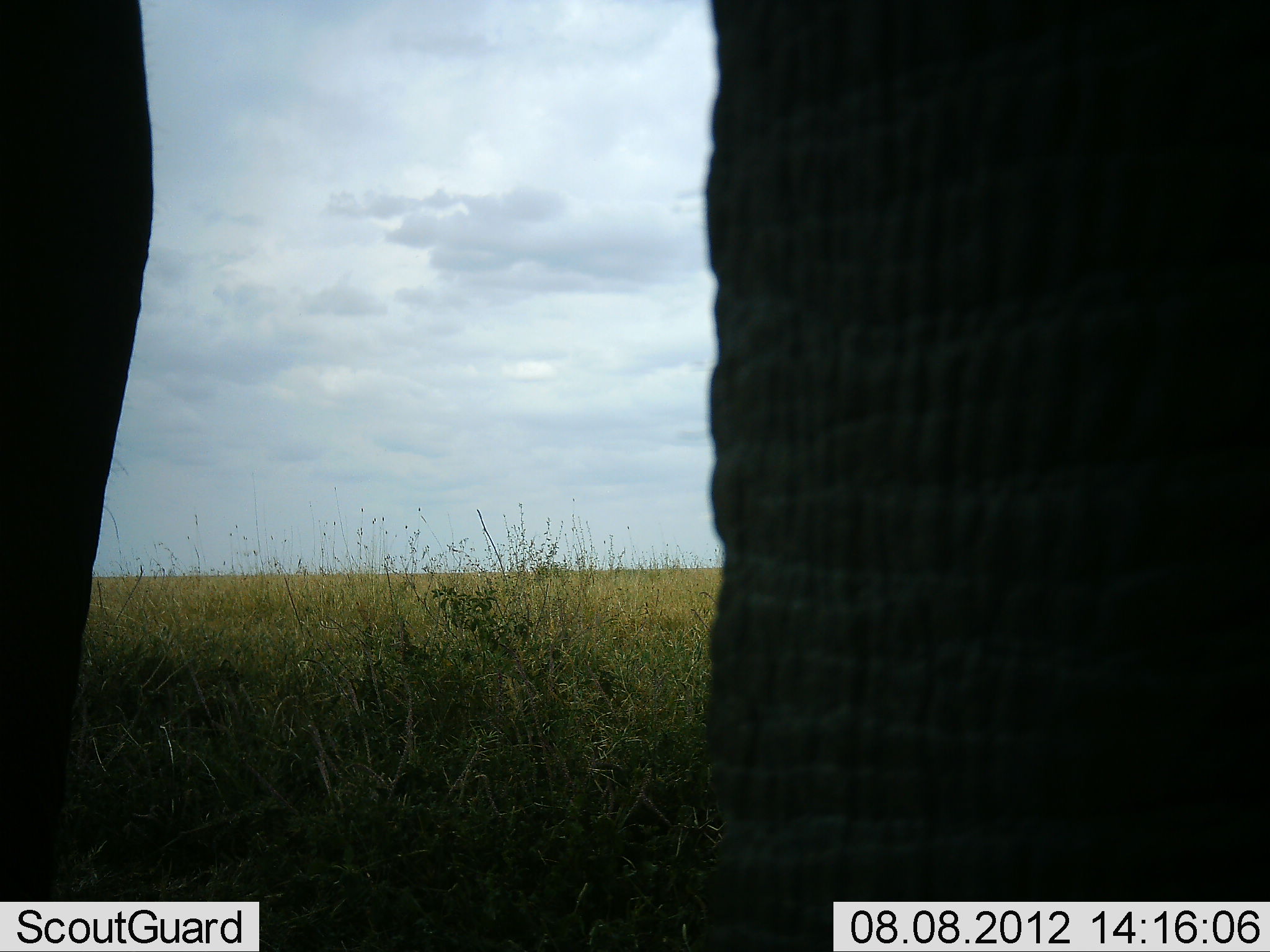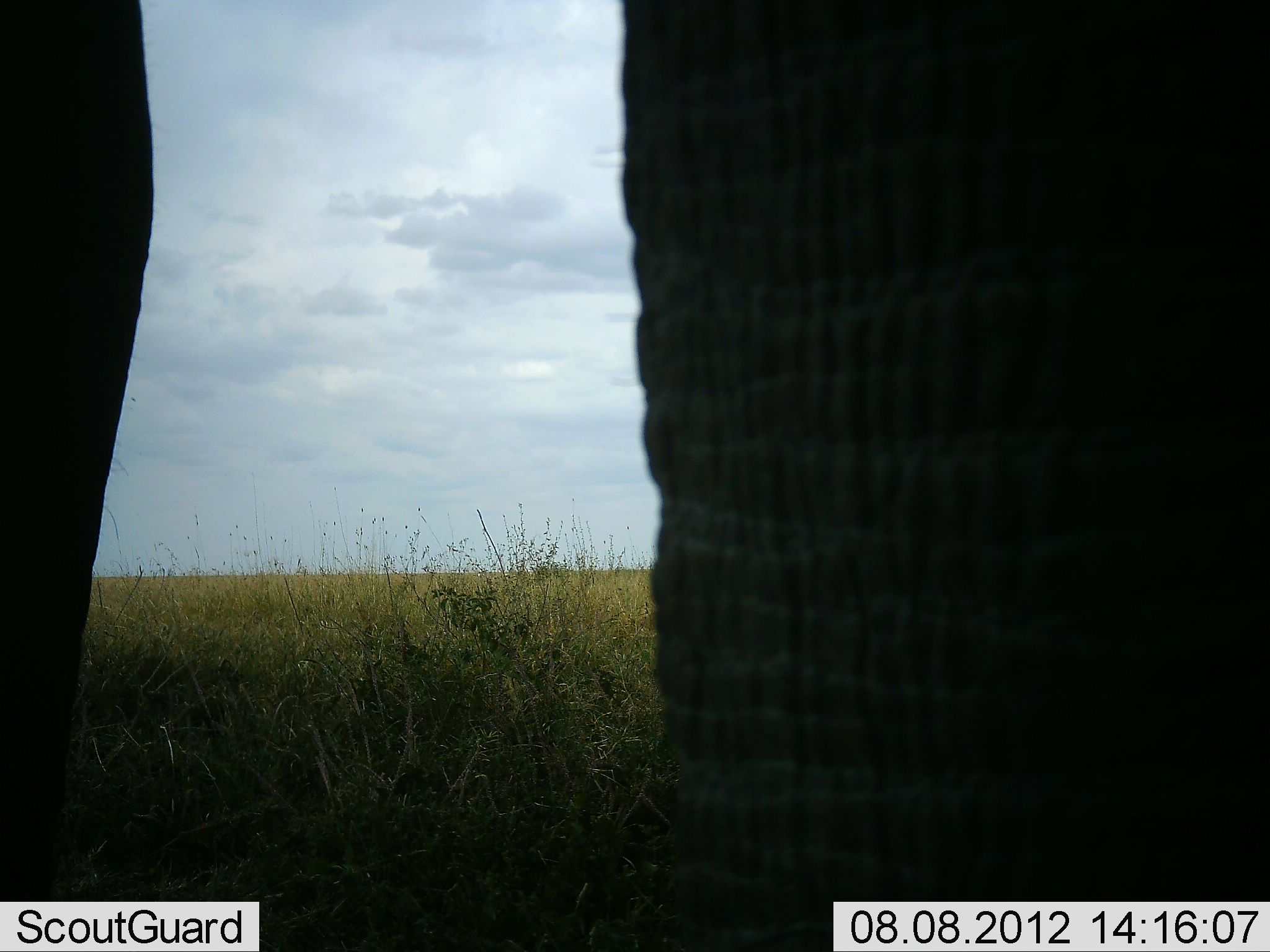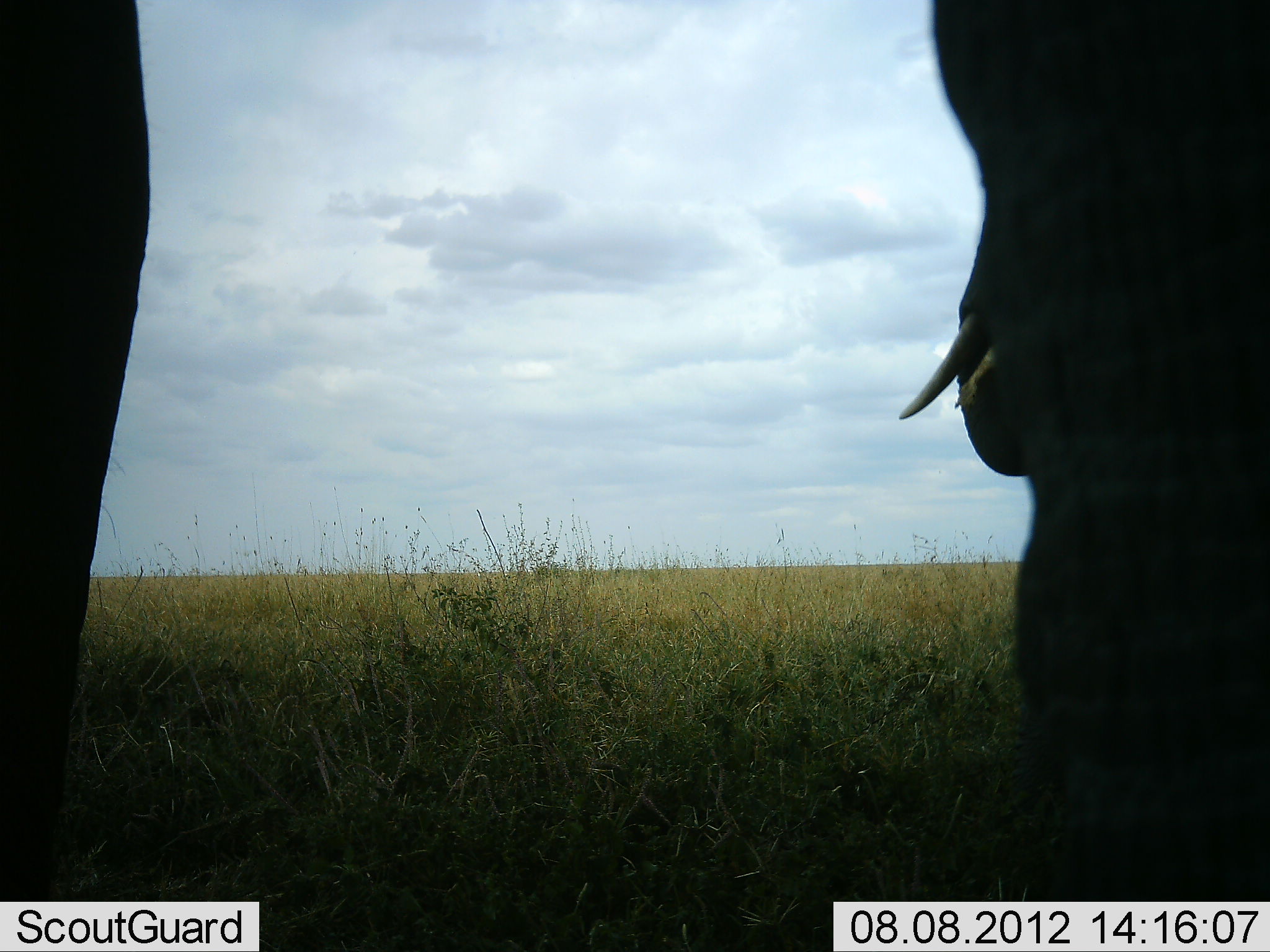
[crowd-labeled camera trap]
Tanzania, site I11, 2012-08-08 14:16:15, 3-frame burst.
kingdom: Animalia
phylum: Chordata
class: Mammalia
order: Proboscidea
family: Elephantidae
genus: Loxodonta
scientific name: Loxodonta africana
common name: african bush elephant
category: elephant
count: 2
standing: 80%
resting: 0%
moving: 20%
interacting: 10%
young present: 0%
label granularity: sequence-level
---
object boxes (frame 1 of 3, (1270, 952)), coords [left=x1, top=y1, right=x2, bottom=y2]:
animal: [left=0, top=0, right=1269, bottom=951]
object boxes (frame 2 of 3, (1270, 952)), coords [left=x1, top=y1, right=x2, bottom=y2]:
animal: [left=0, top=1, right=1269, bottom=952]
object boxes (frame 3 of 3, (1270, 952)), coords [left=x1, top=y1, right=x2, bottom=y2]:
animal: [left=899, top=0, right=1269, bottom=950]; [left=0, top=0, right=148, bottom=944]